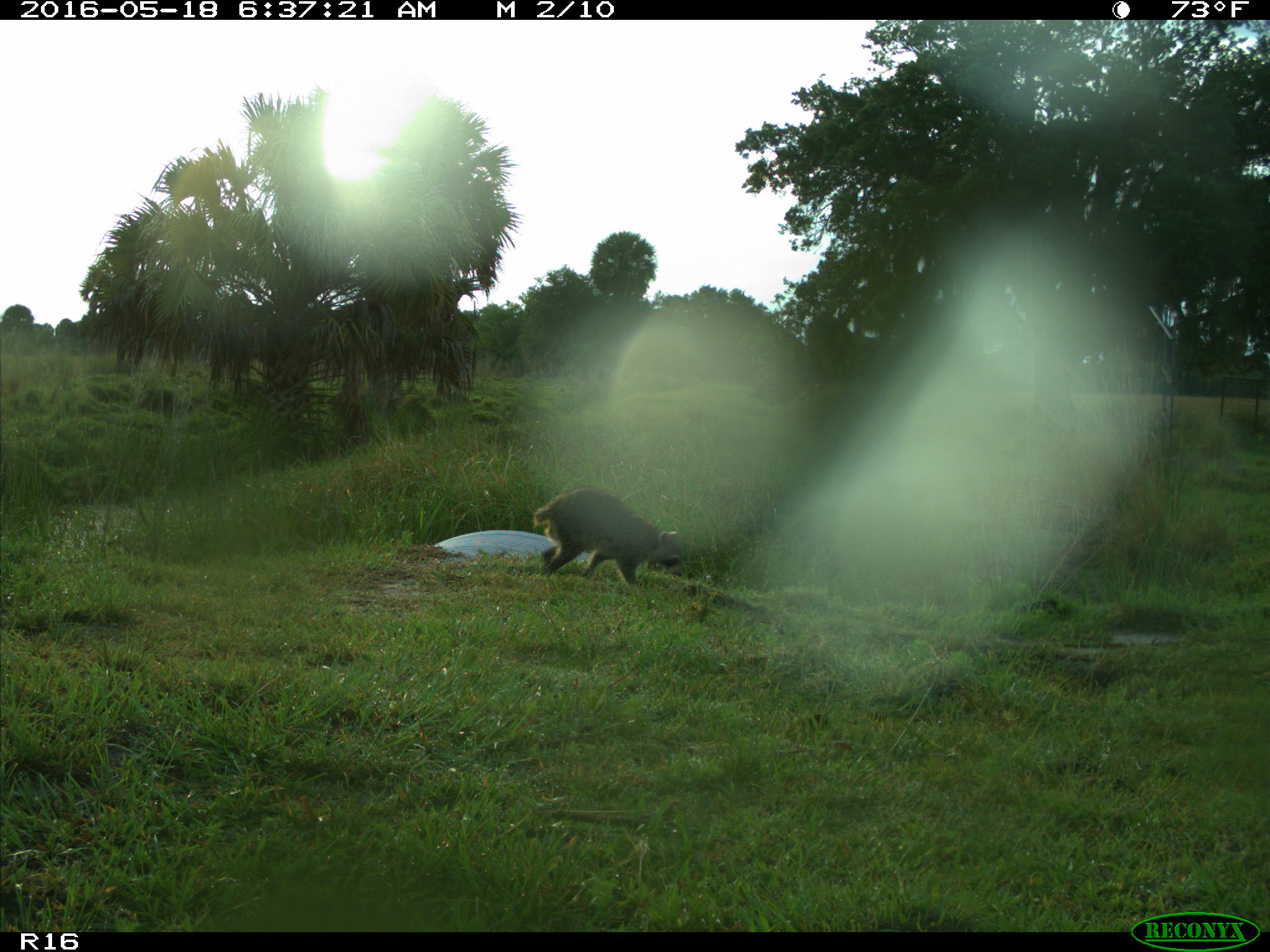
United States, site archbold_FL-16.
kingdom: Animalia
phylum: Chordata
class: Mammalia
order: Carnivora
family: Procyonidae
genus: Procyon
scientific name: Procyon lotor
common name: common raccoon